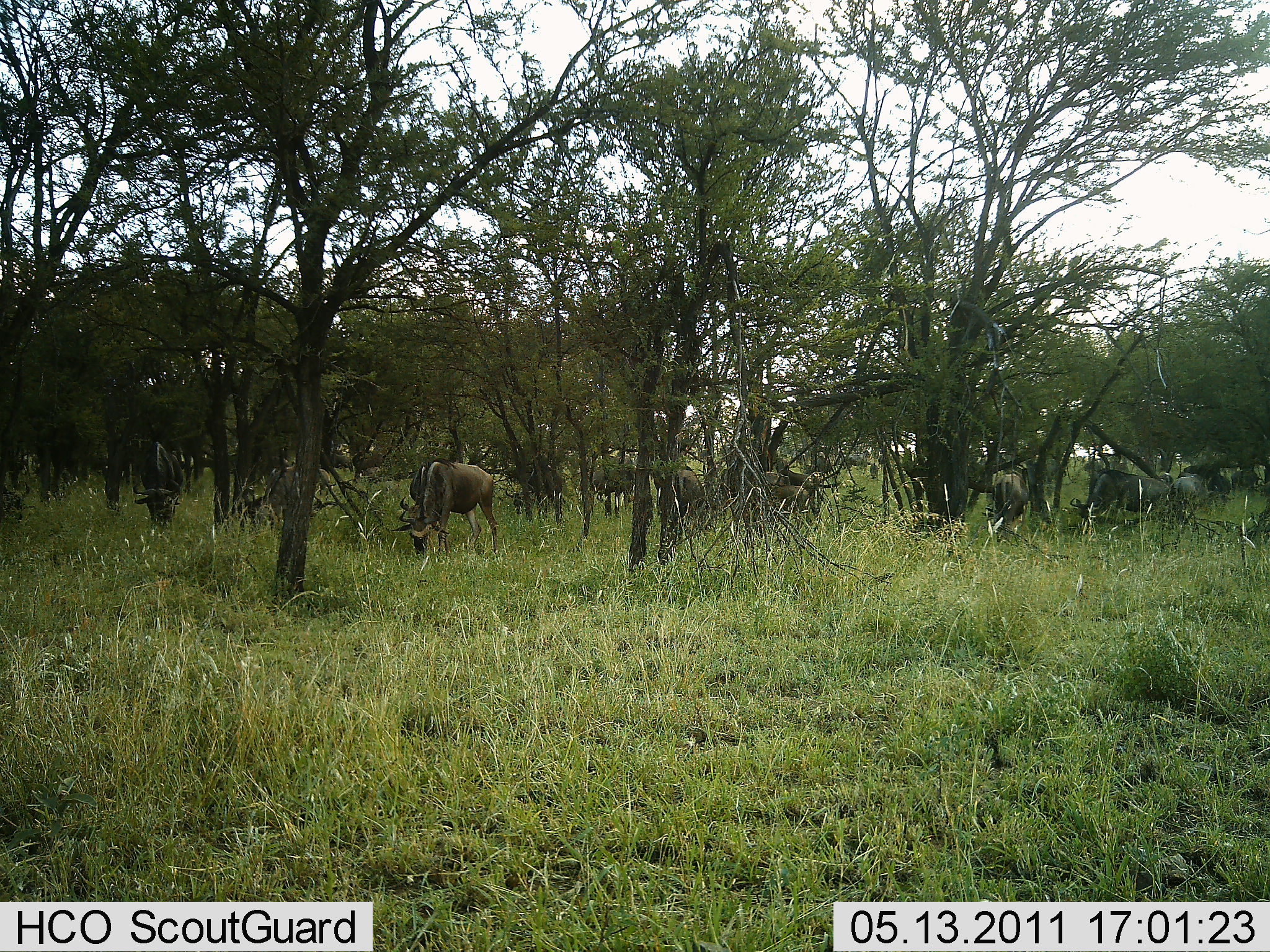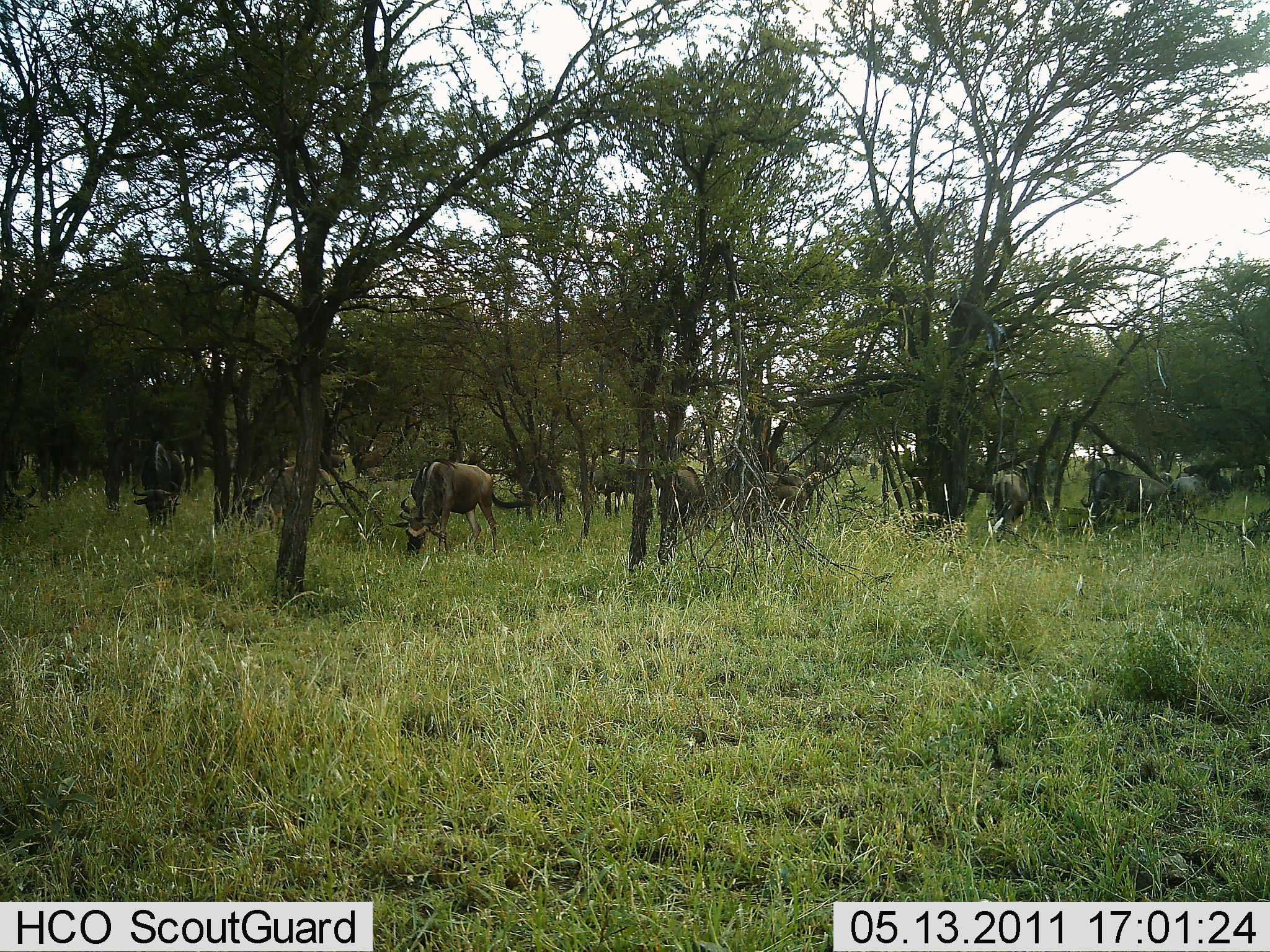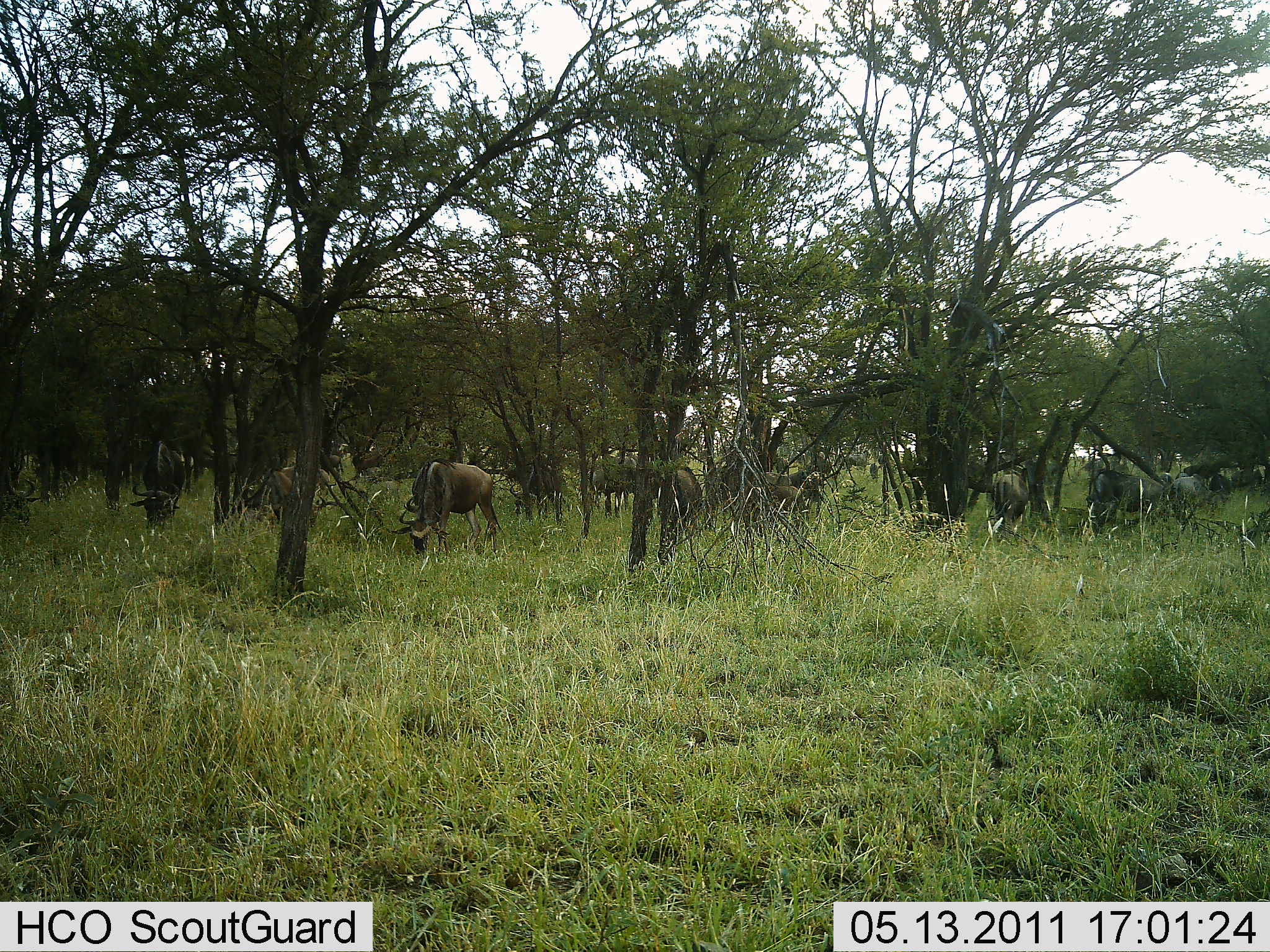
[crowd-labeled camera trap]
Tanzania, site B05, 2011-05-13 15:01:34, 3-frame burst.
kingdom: Animalia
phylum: Chordata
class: Mammalia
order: Artiodactyla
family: Bovidae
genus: Connochaetes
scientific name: Connochaetes taurinus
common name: blue wildebeest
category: wildebeest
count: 11-50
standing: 27%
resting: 0%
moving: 13%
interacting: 0%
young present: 0%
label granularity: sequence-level